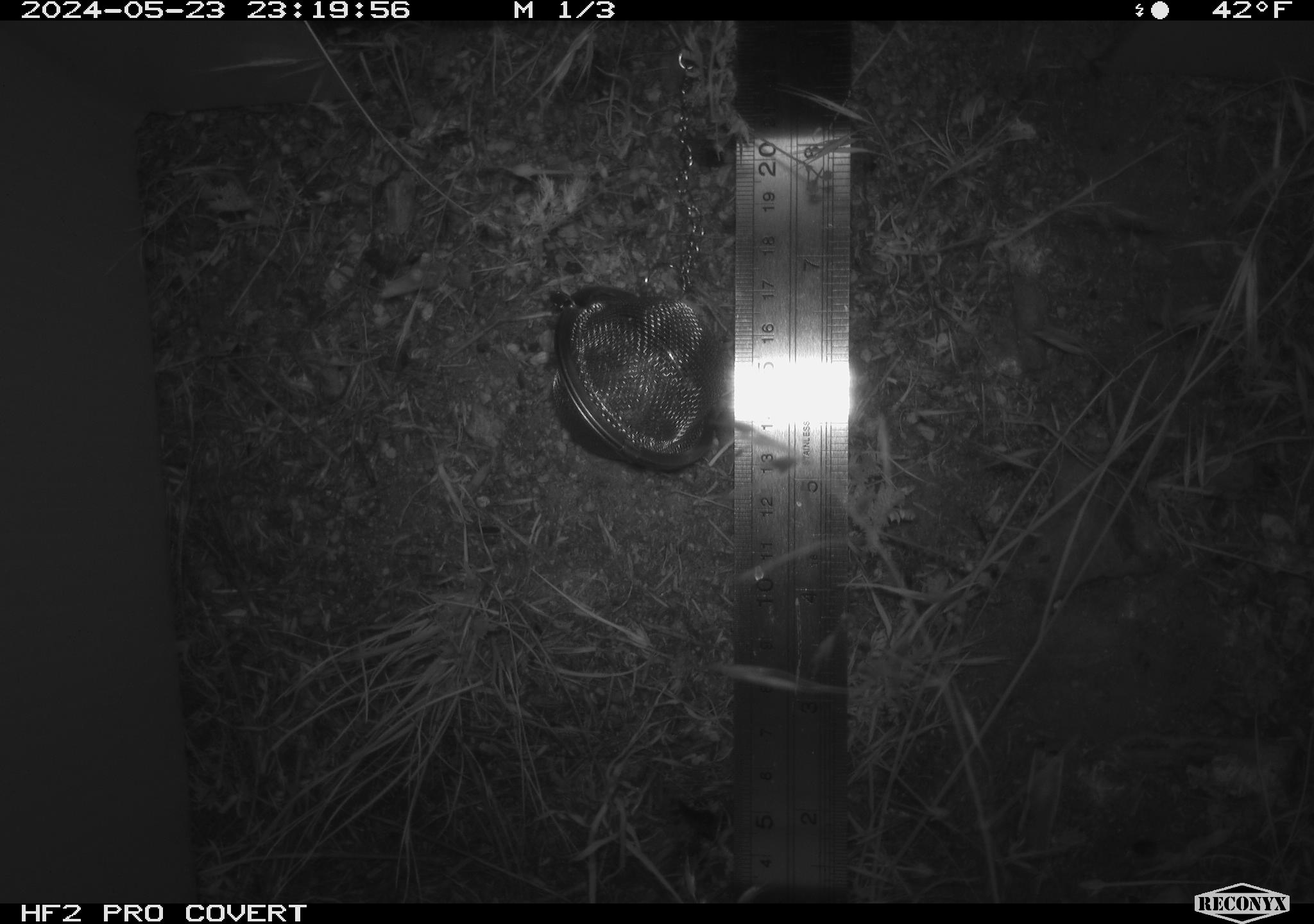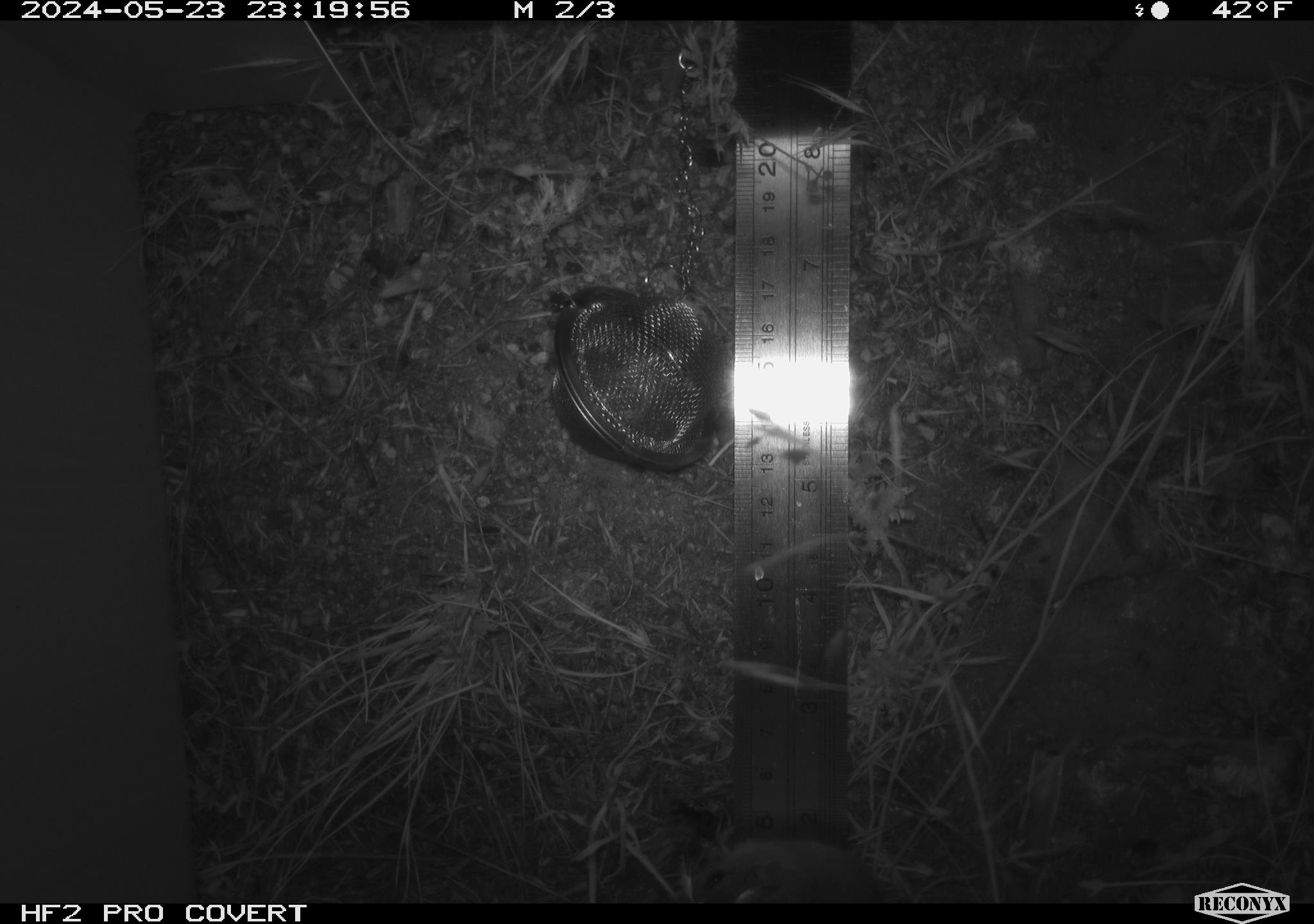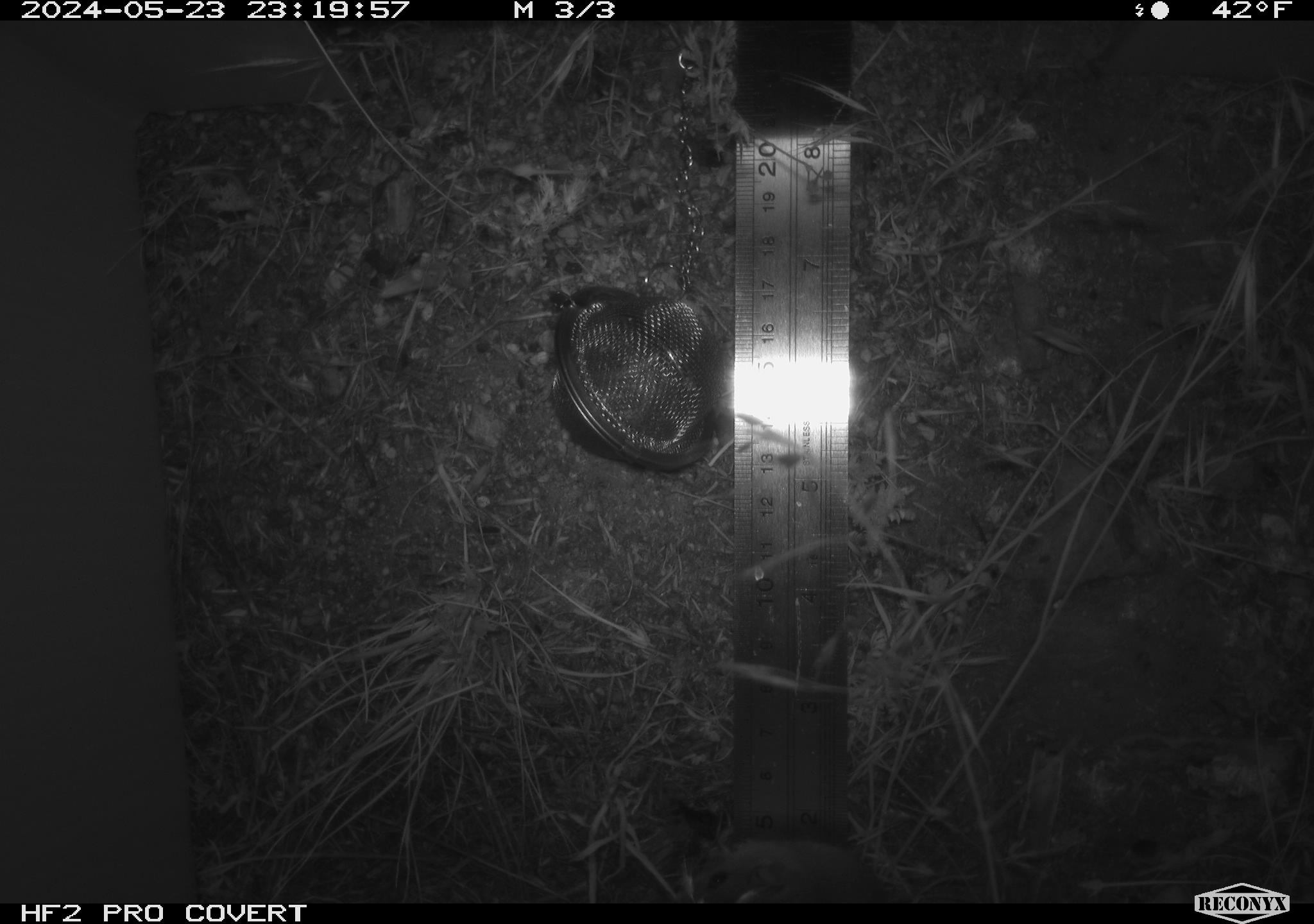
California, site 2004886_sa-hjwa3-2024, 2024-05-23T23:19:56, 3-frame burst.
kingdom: Animalia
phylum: Chordata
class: Mammalia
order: Rodentia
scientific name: Rodentia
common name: rodent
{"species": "rodent (Rodentia)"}